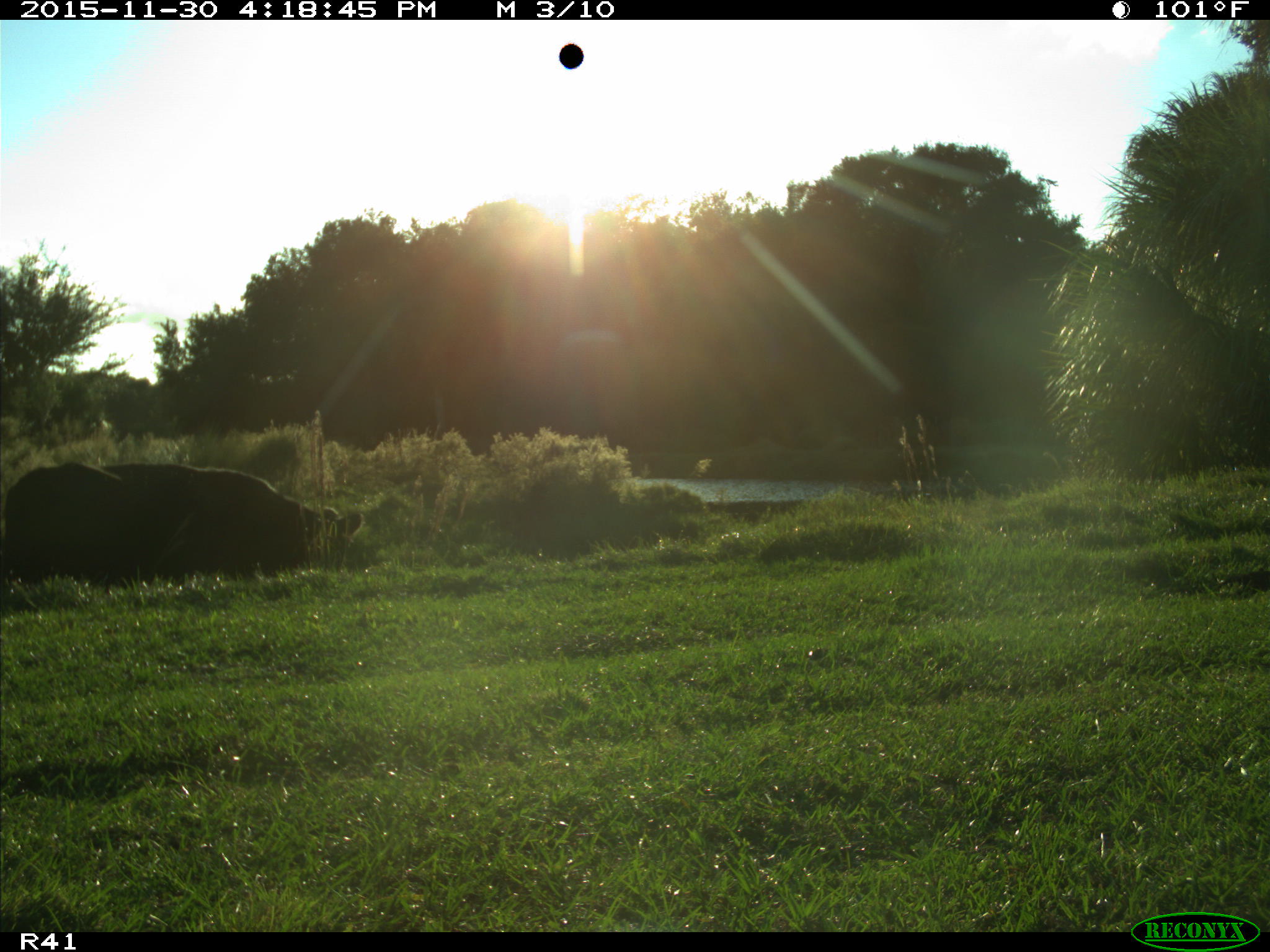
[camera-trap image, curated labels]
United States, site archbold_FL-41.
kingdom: Animalia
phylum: Chordata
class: Mammalia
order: Artiodactyla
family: Bovidae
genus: Bos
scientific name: Bos taurus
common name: domestic cow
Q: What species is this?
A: Bos taurus (domestic cow).